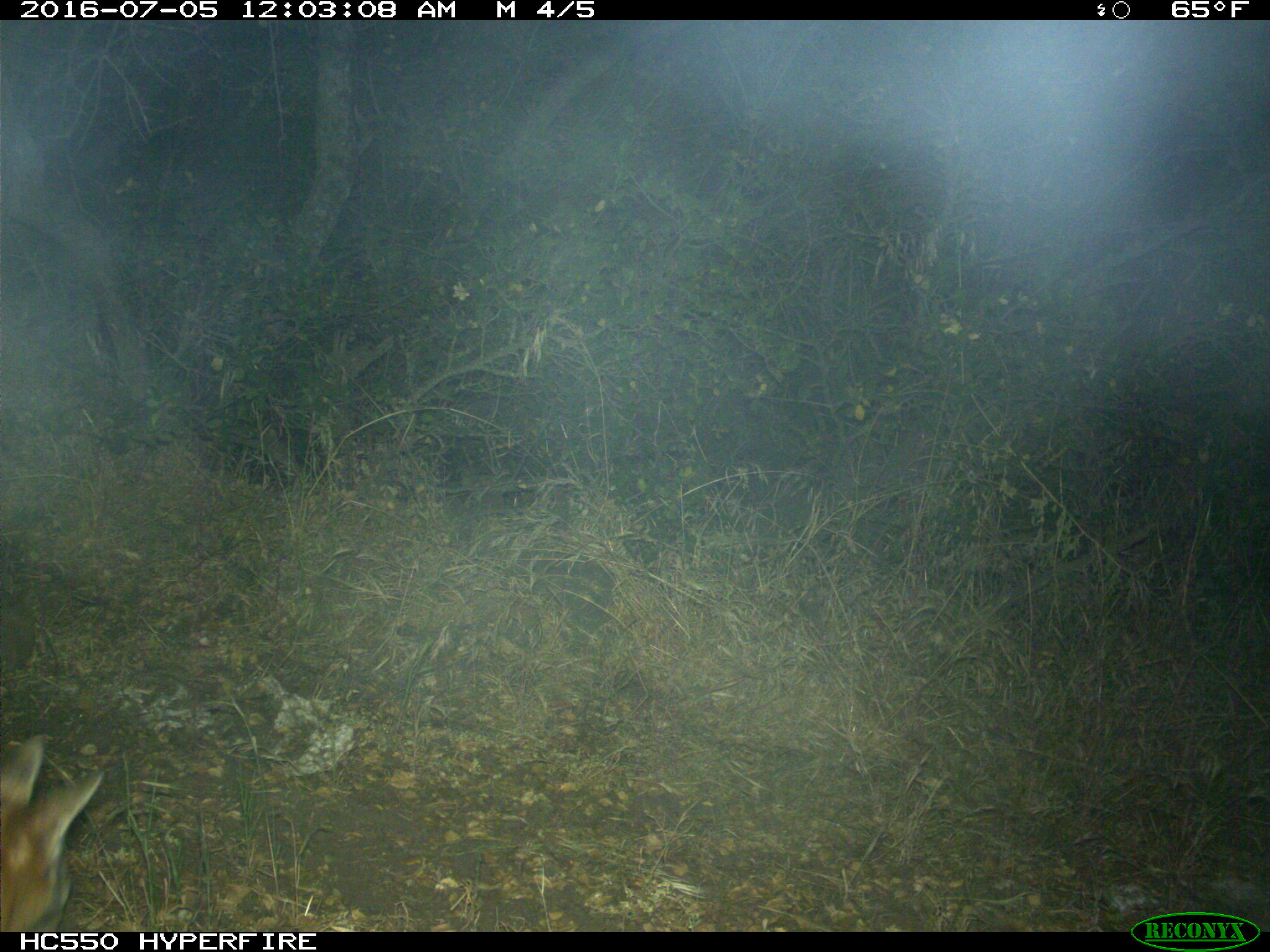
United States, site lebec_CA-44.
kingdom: Animalia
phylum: Chordata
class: Mammalia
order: Carnivora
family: Canidae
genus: Urocyon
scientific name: Urocyon cinereoargenteus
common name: gray fox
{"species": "Urocyon cinereoargenteus (gray fox)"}